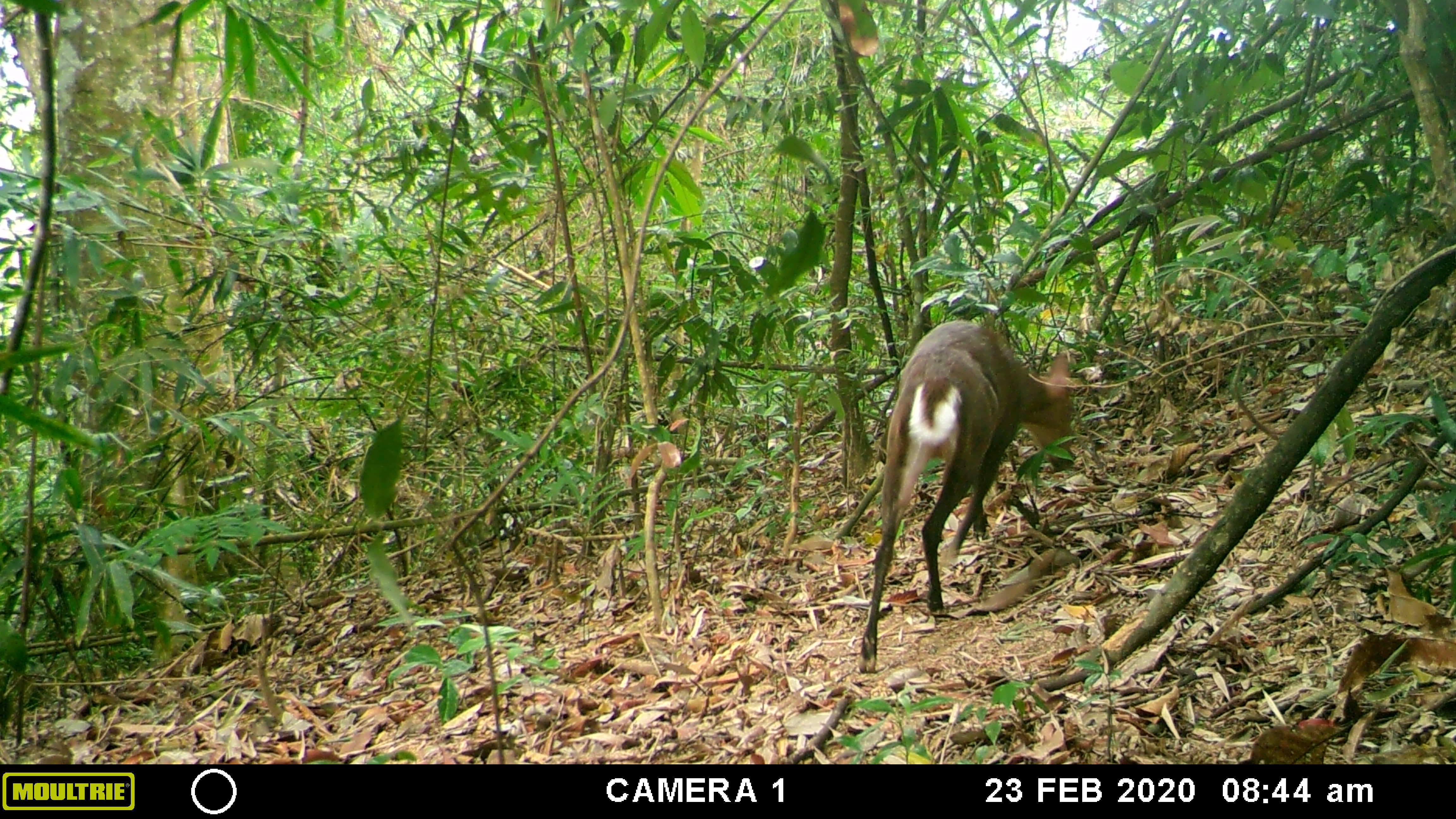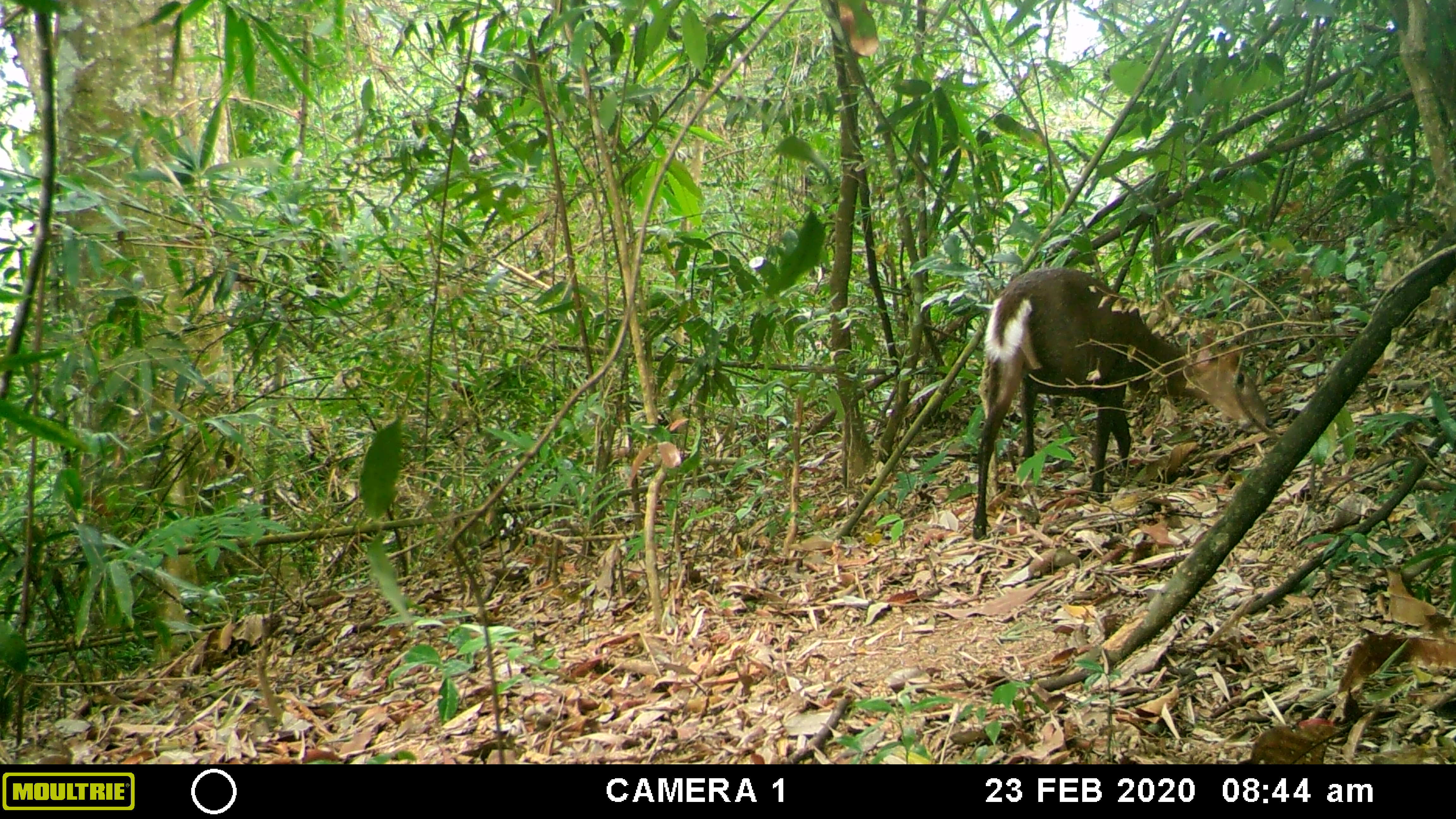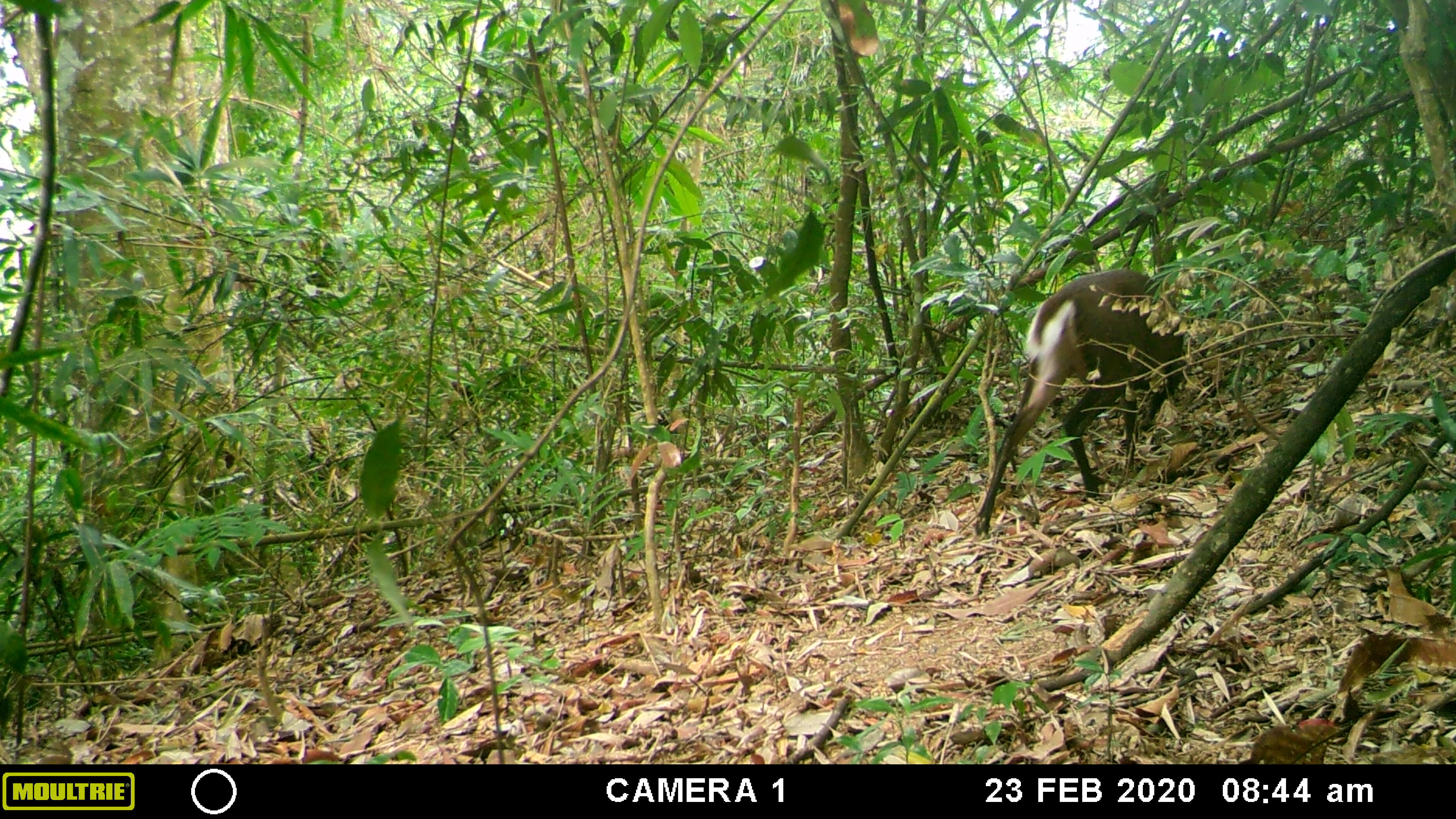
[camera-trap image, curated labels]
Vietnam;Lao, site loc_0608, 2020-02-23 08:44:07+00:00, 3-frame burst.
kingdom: Animalia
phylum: Chordata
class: Mammalia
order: Artiodactyla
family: Cervidae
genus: Muntiacus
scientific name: Muntiacus rooseveltorum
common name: roosevelt's muntjac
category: roosevelts muntjac group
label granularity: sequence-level